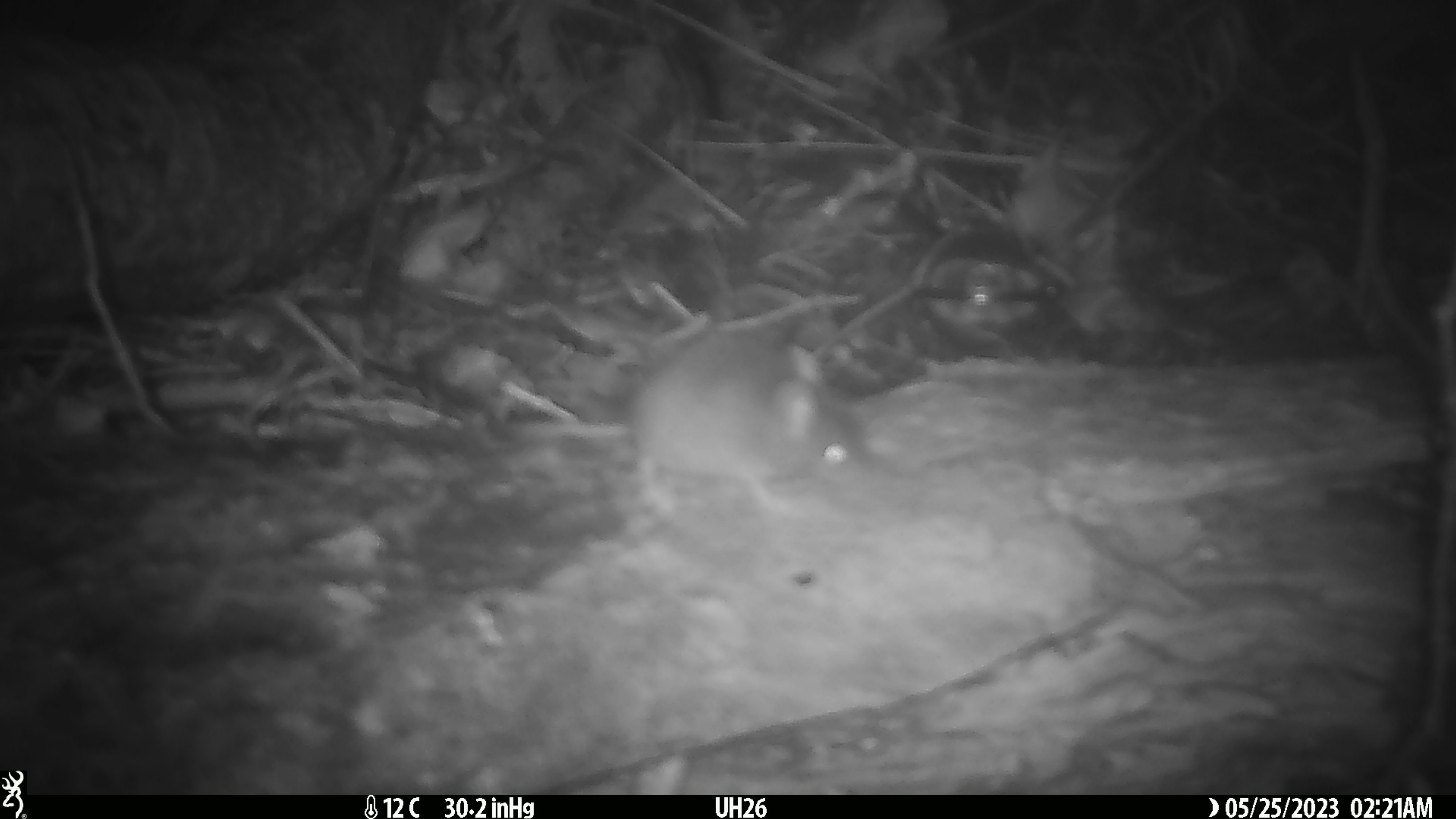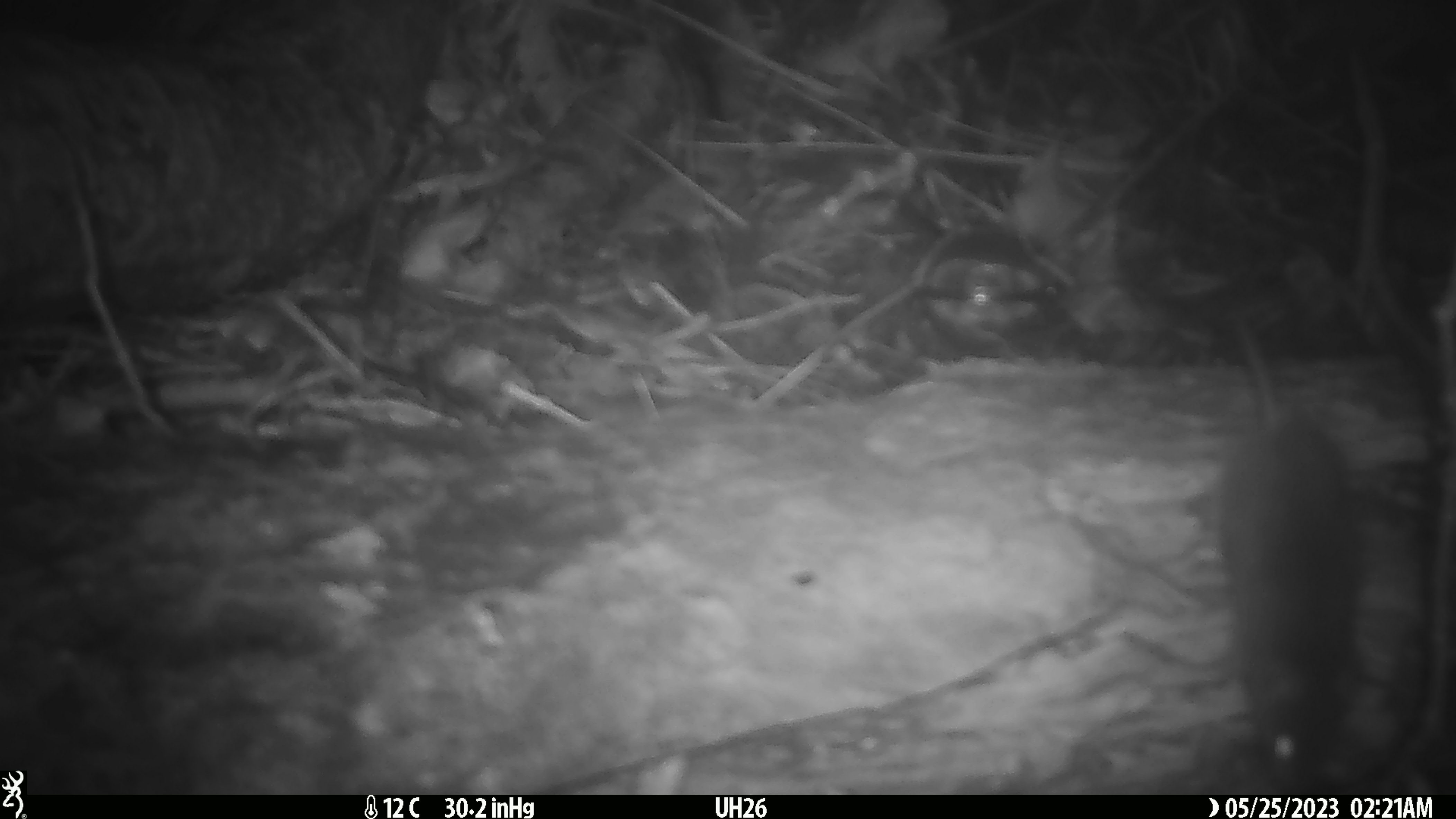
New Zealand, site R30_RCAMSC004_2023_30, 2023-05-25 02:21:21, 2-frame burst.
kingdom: Animalia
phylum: Chordata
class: Mammalia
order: Rodentia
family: Muridae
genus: Mus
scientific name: Mus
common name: mouse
Mouse (Mus).